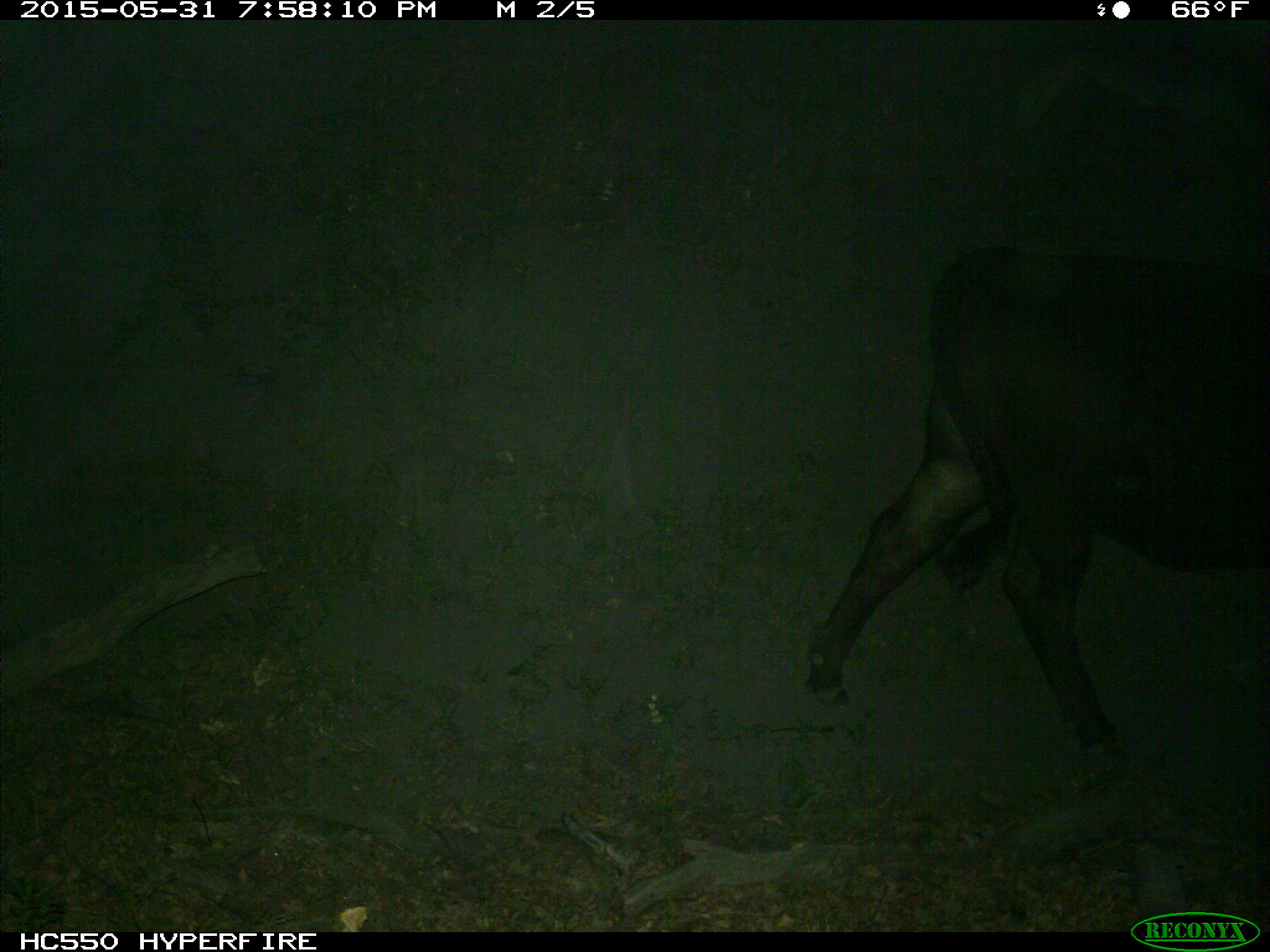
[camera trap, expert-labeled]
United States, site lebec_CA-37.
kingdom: Animalia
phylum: Chordata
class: Mammalia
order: Artiodactyla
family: Bovidae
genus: Bos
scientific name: Bos taurus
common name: domestic cow